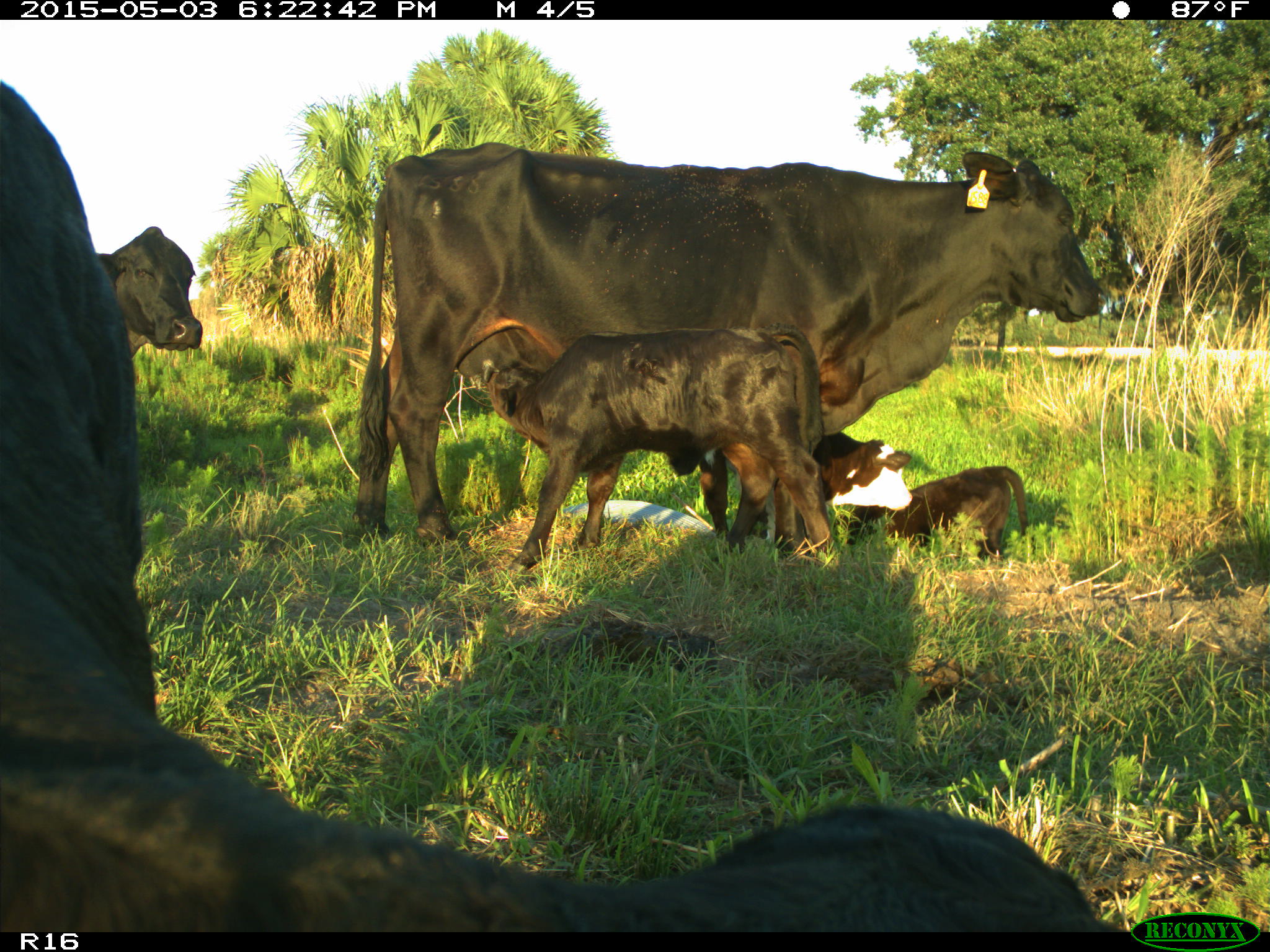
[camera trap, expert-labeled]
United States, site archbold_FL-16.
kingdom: Animalia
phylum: Chordata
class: Mammalia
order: Artiodactyla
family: Bovidae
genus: Bos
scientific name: Bos taurus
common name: domestic cow